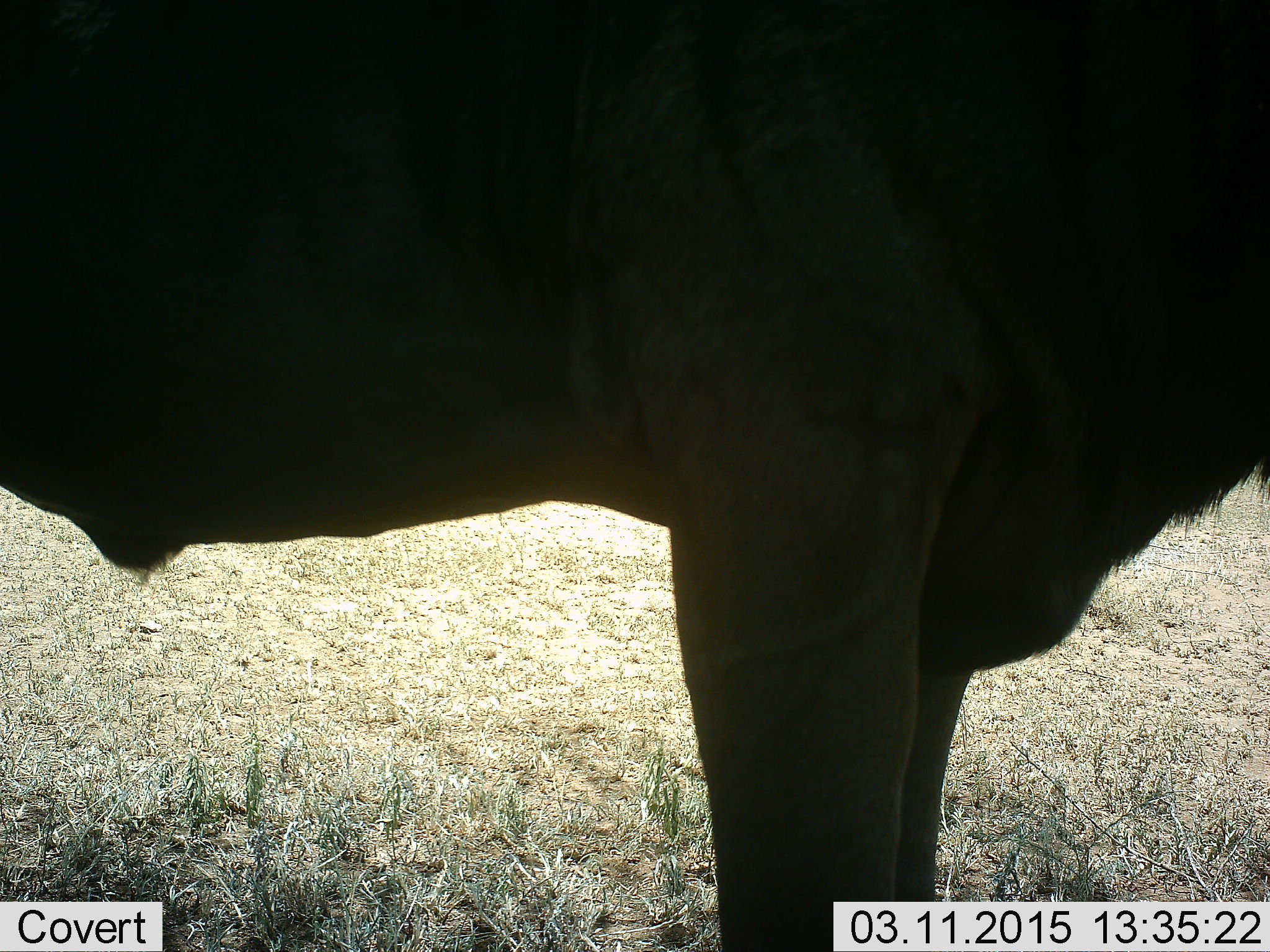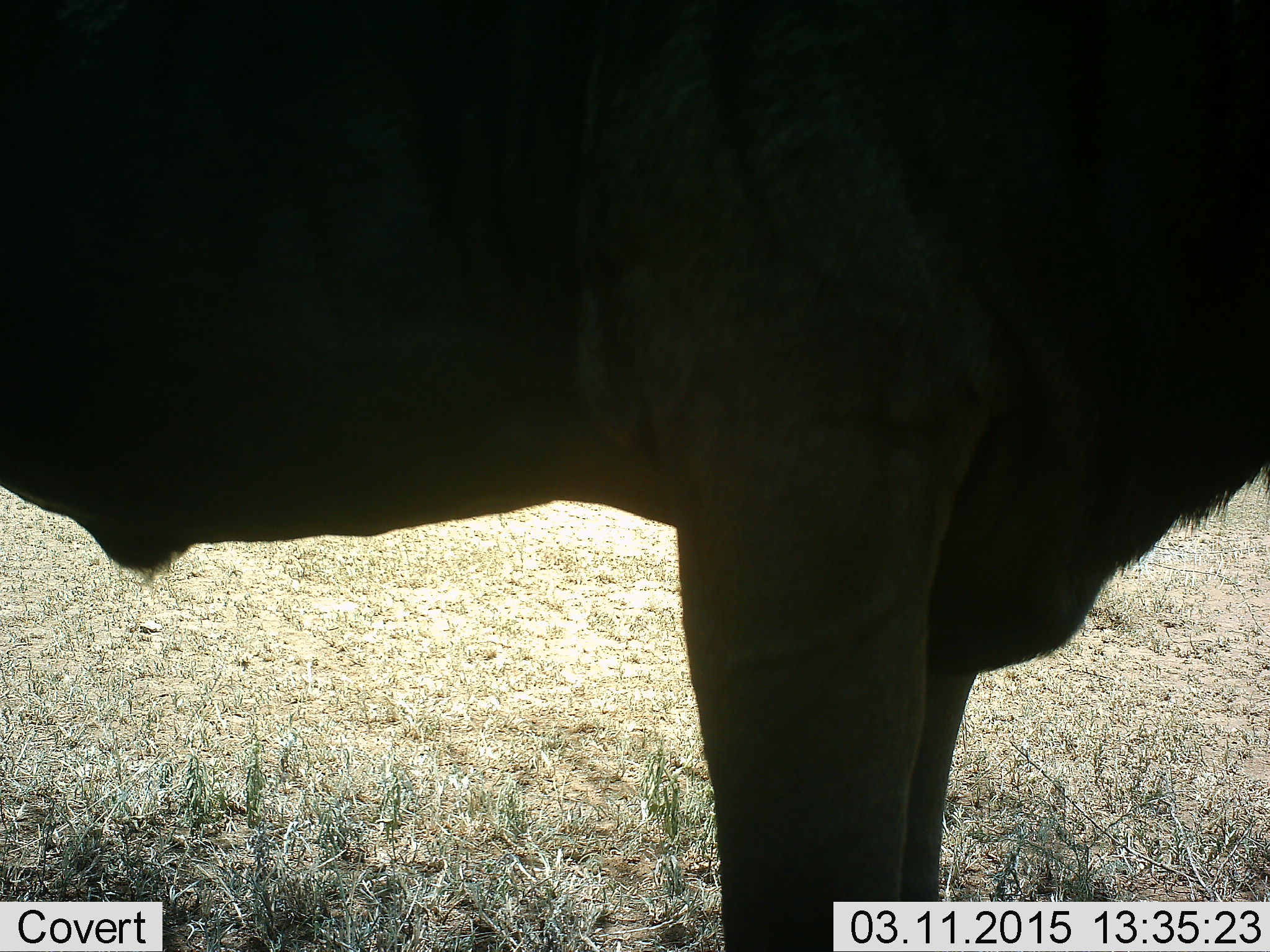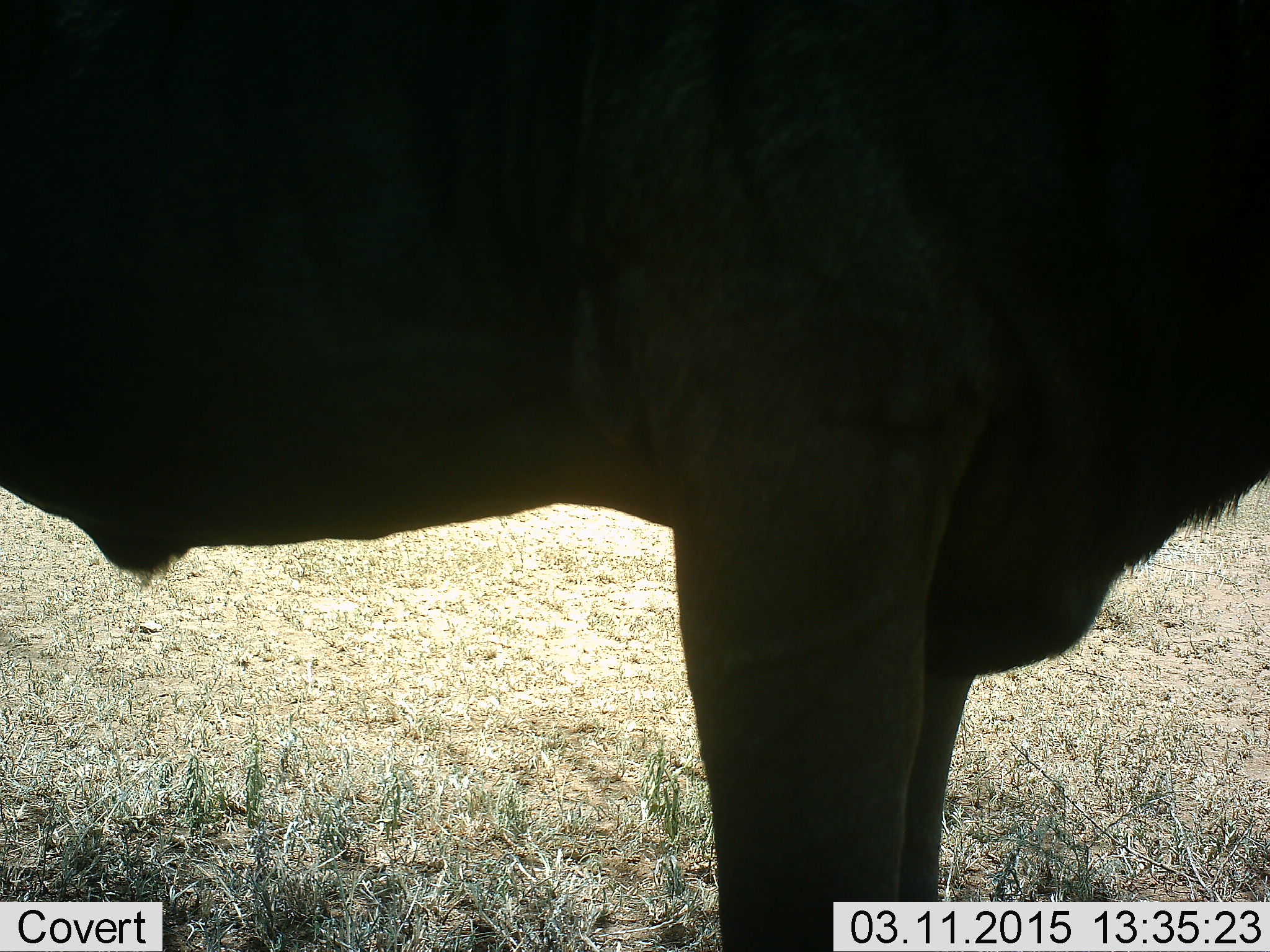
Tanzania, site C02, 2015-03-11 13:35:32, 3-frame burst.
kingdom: Animalia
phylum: Chordata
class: Mammalia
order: Artiodactyla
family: Bovidae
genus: Connochaetes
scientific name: Connochaetes taurinus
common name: blue wildebeest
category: wildebeest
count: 1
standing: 100%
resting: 0%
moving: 0%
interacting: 0%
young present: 0%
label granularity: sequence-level